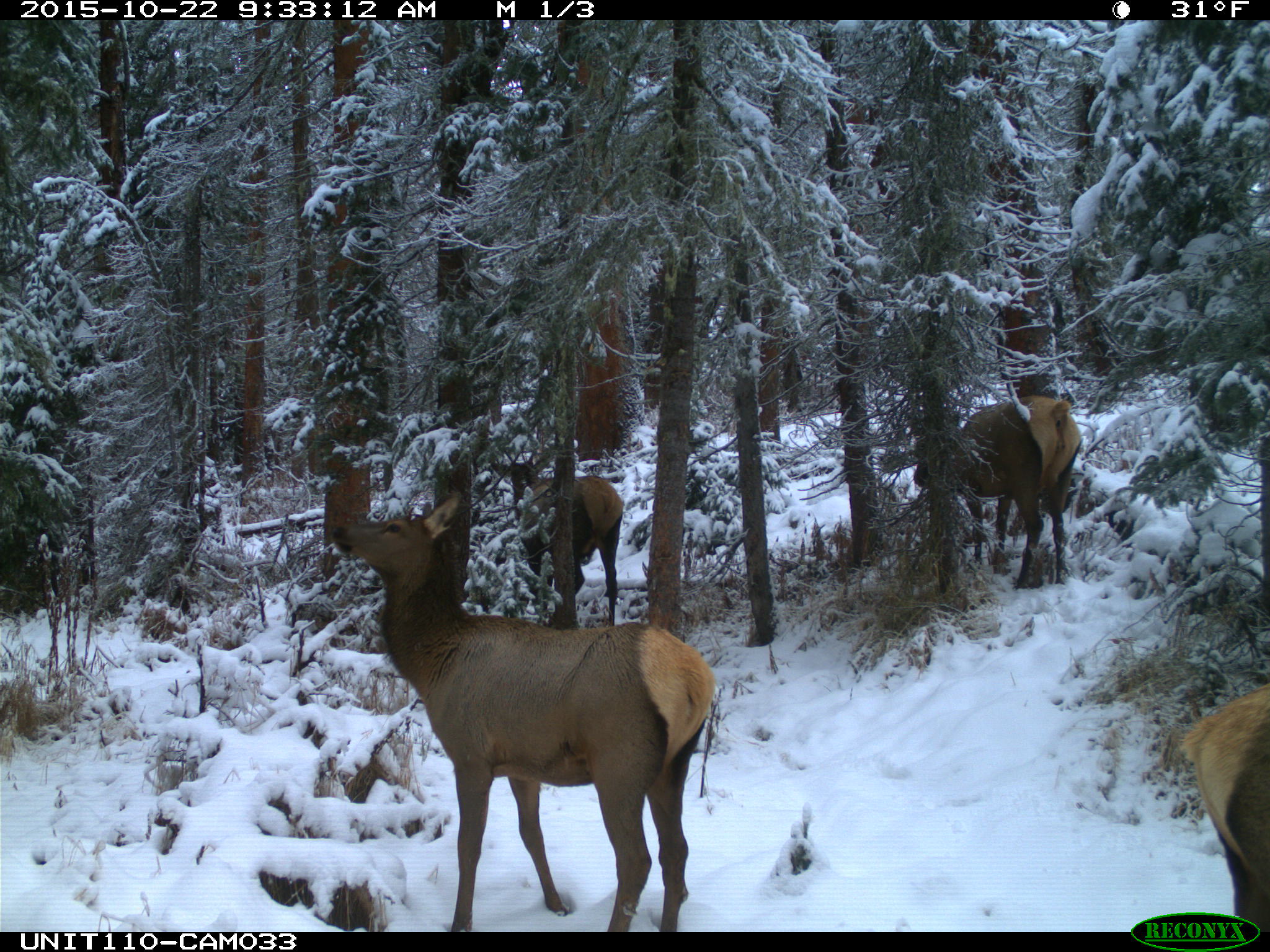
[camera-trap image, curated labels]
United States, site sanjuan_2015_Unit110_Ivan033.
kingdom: Animalia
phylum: Chordata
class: Mammalia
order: Artiodactyla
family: Cervidae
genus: Cervus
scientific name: Cervus elaphus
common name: red deer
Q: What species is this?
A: Cervus elaphus (red deer).